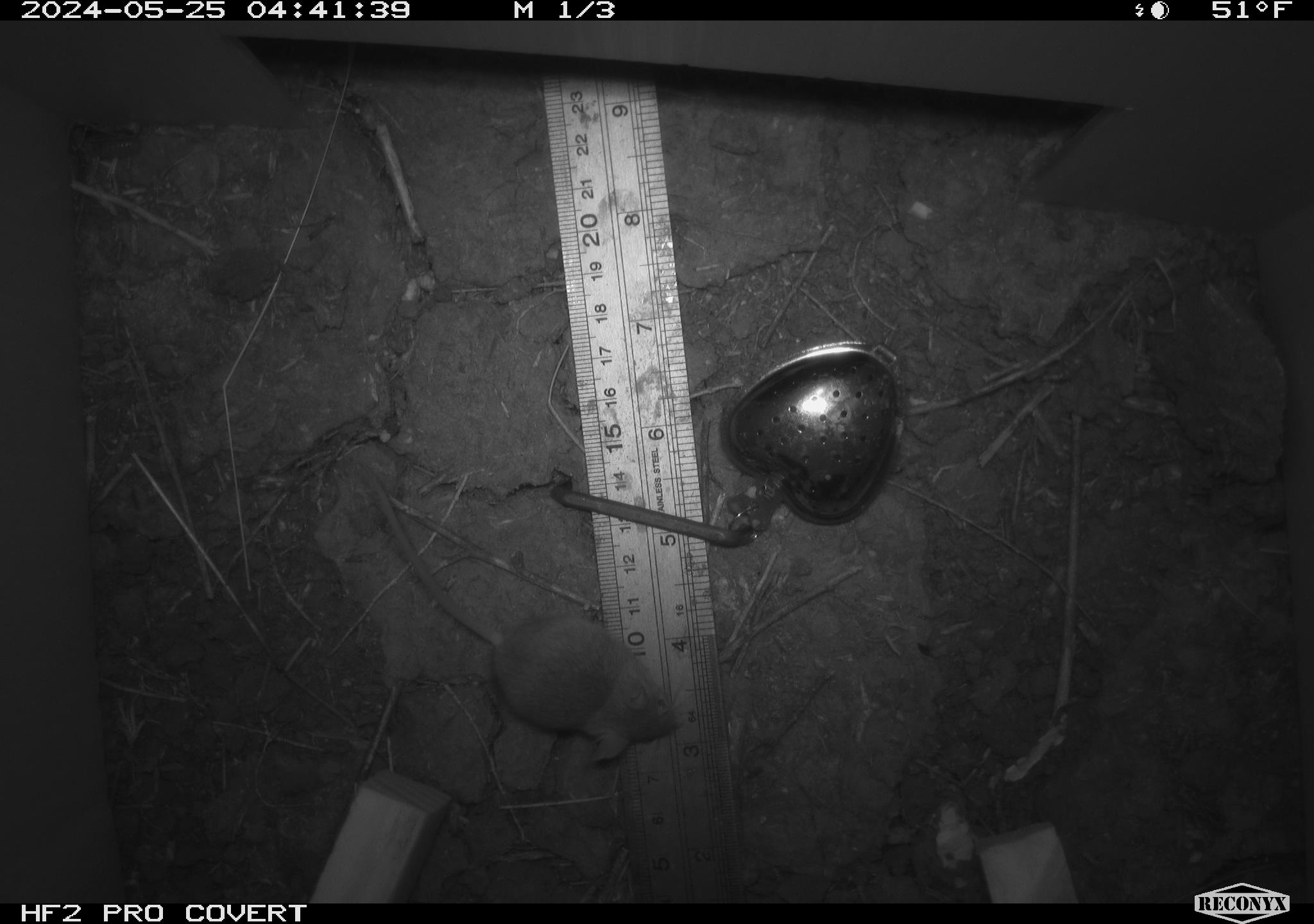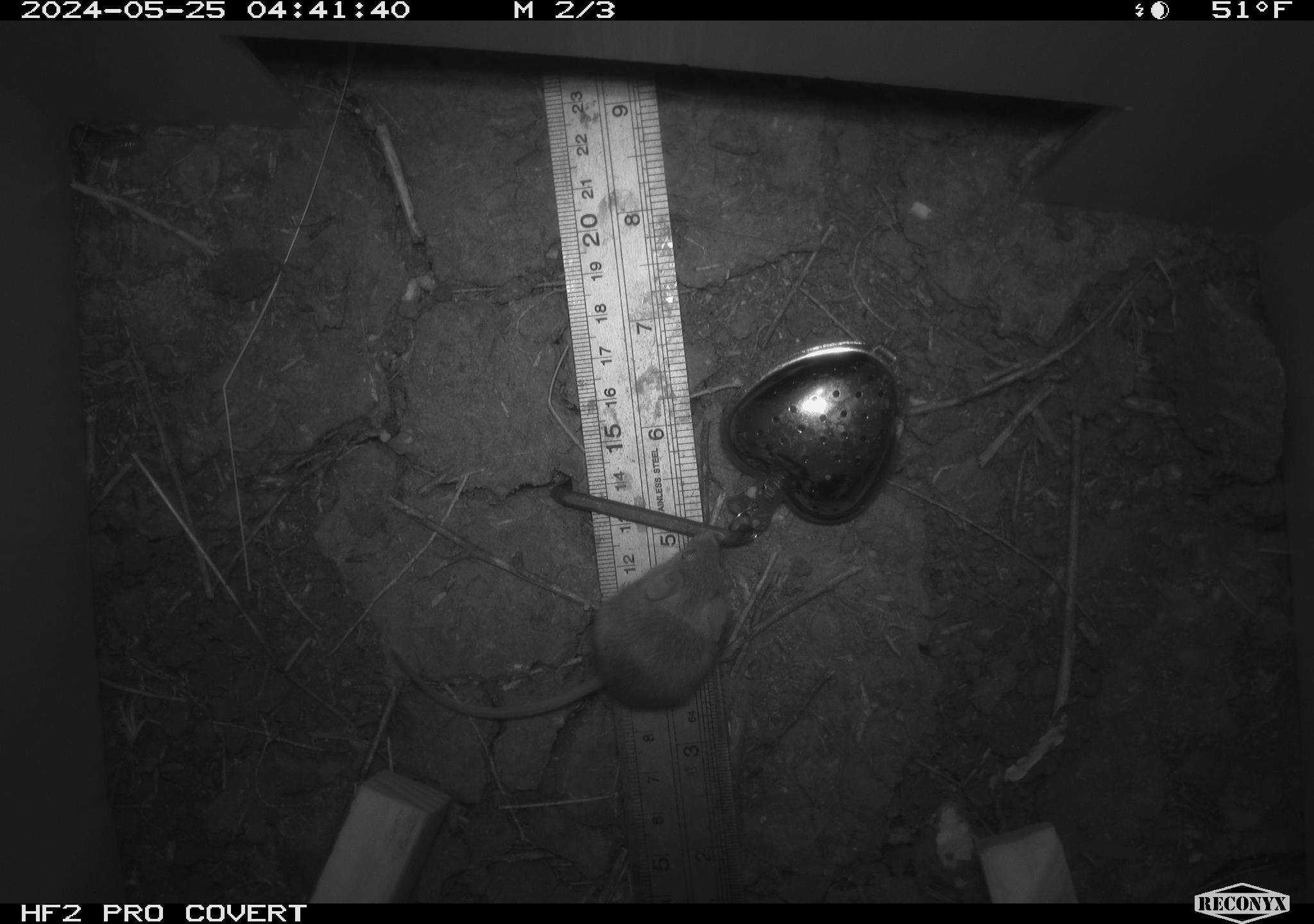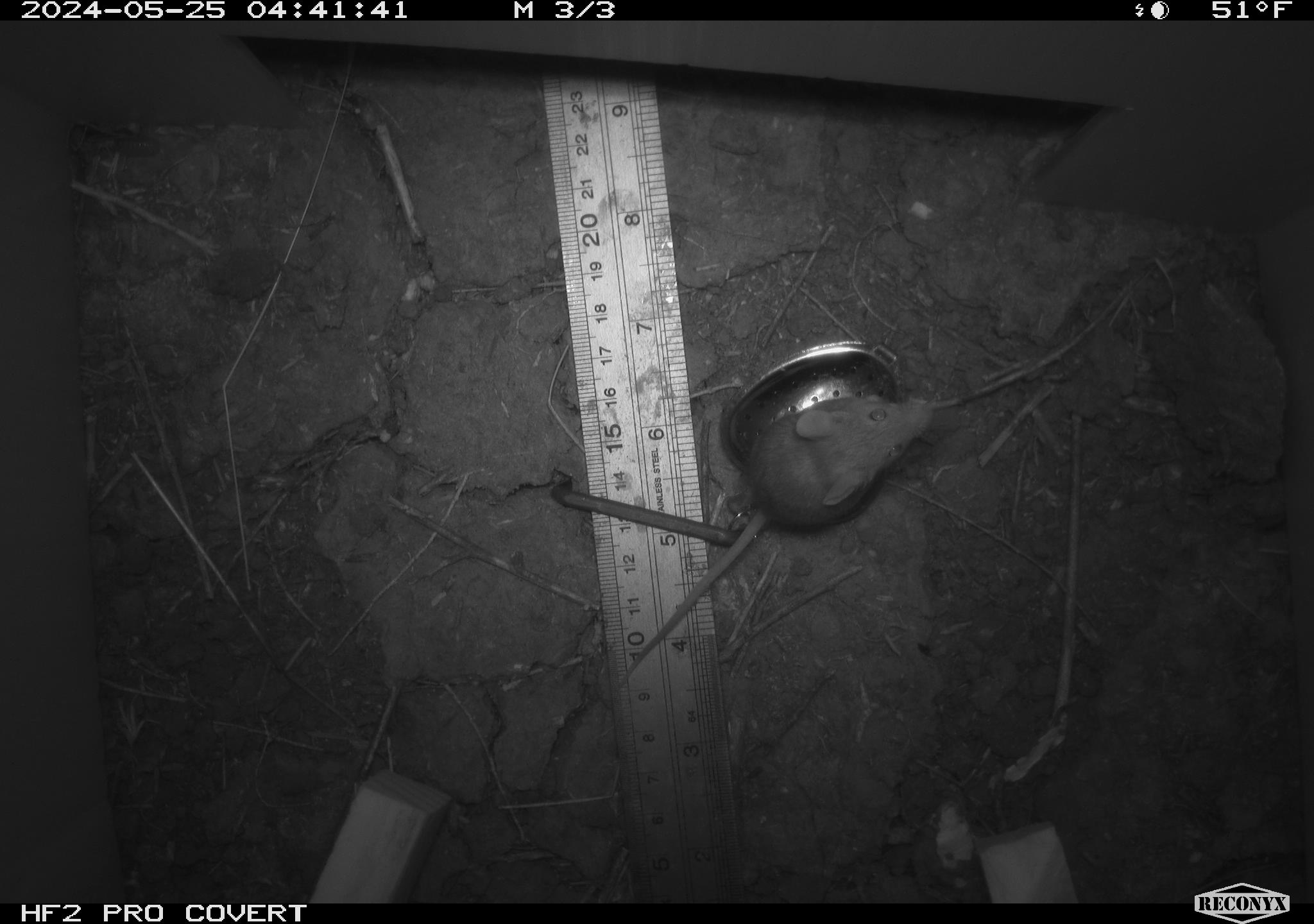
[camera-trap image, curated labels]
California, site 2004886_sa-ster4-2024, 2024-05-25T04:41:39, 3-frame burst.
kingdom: Animalia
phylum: Chordata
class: Mammalia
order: Rodentia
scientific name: Rodentia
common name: mouse species